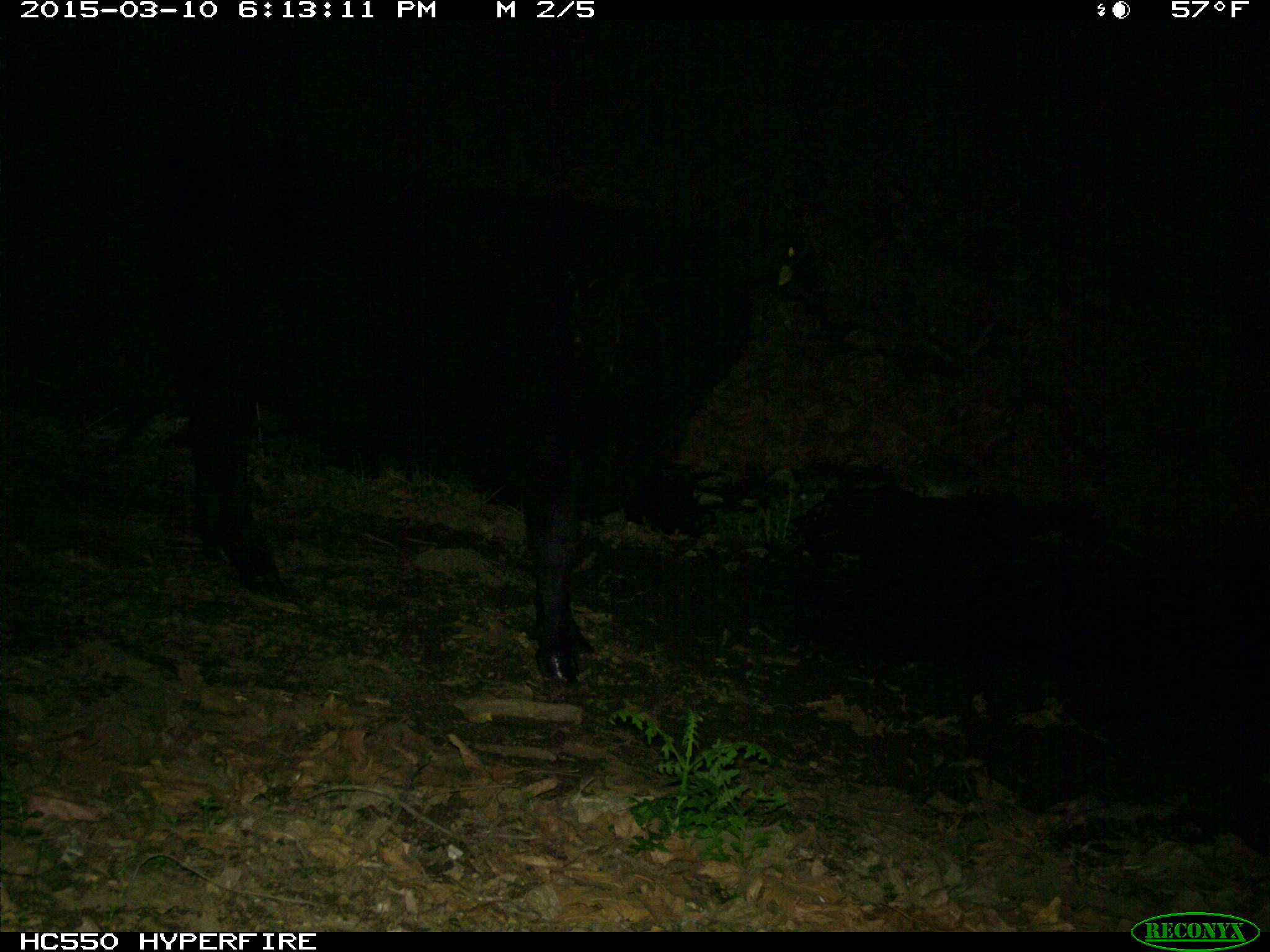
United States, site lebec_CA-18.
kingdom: Animalia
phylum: Chordata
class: Mammalia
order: Artiodactyla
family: Bovidae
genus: Bos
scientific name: Bos taurus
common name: domestic cow